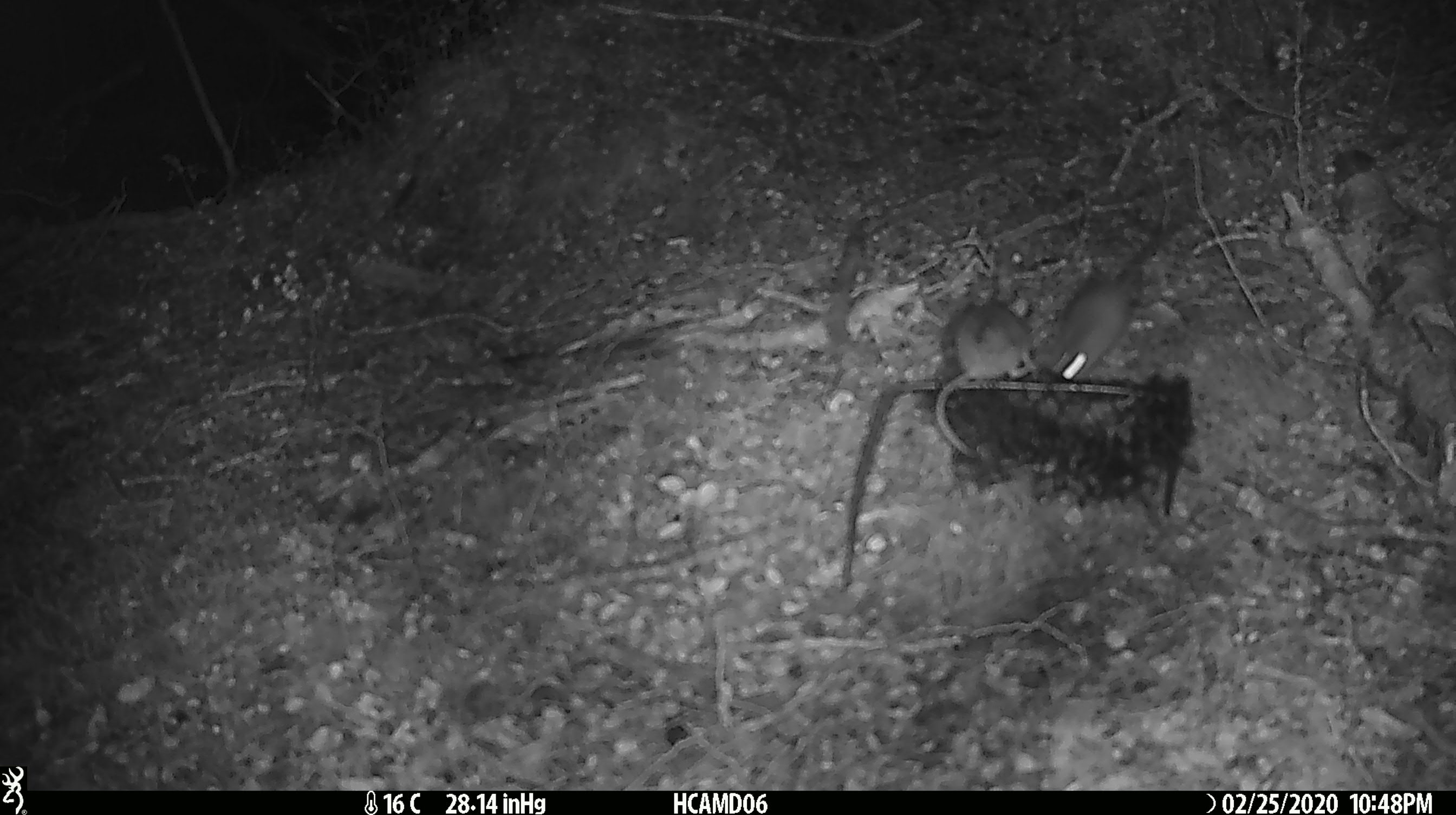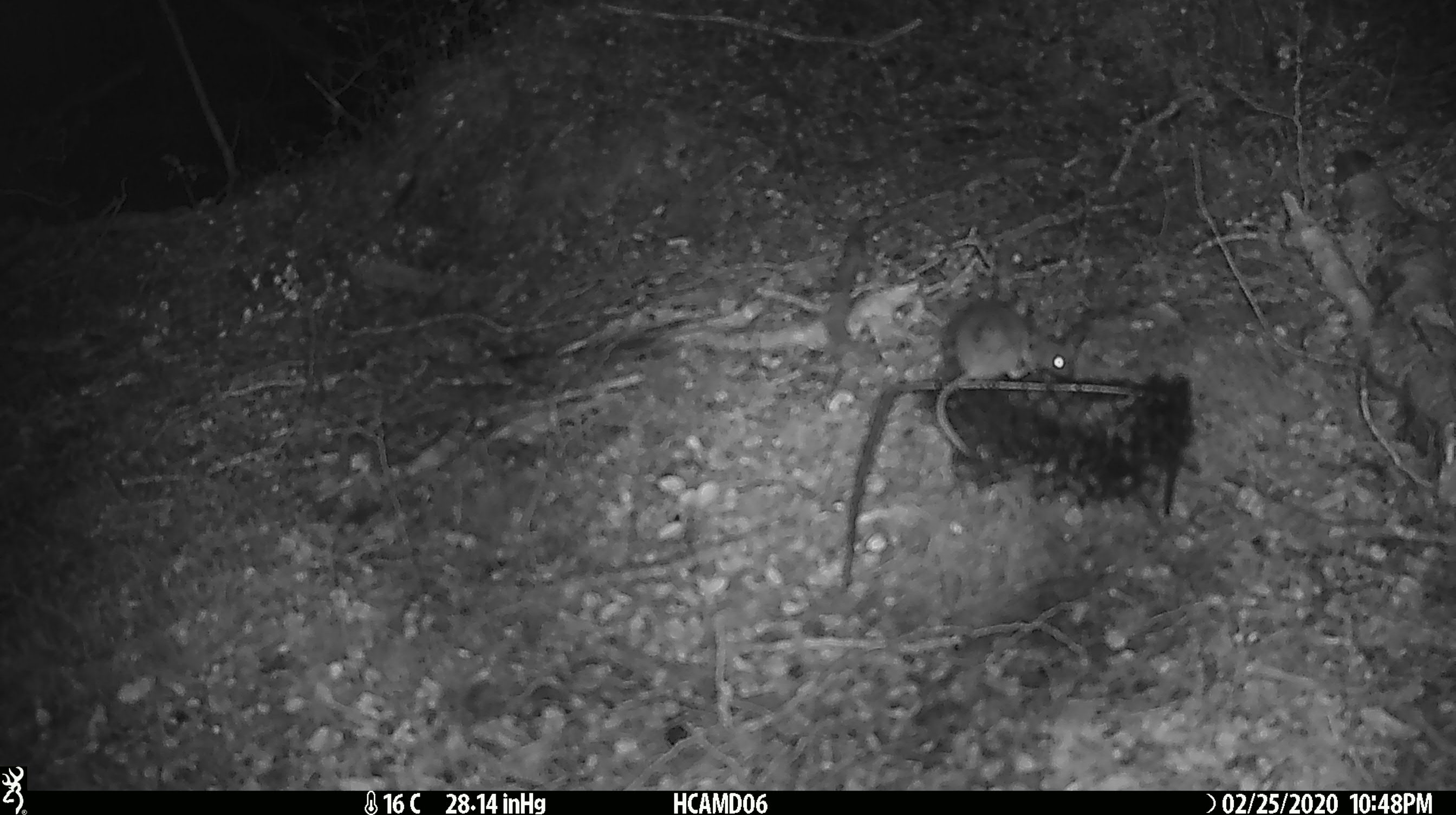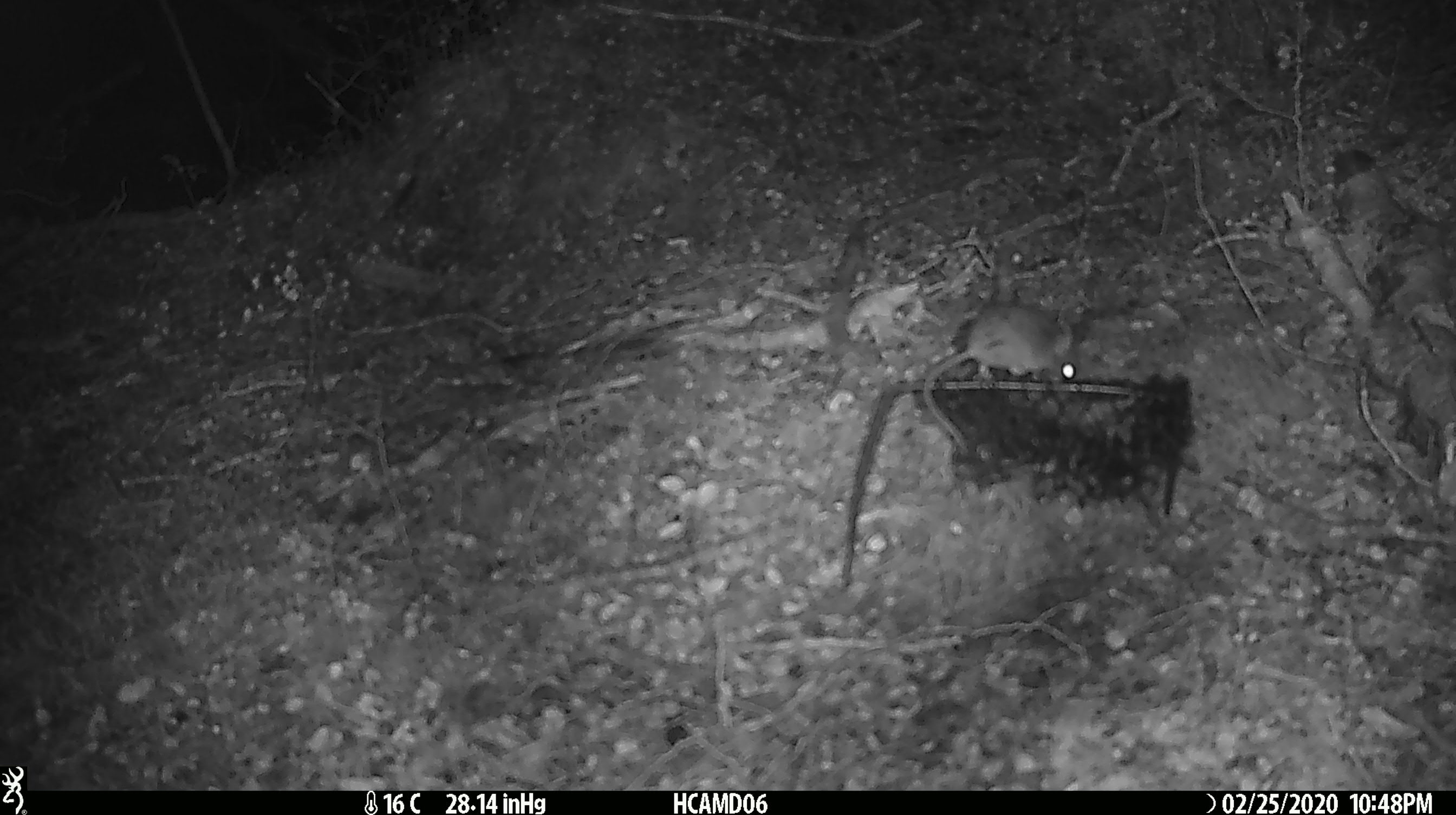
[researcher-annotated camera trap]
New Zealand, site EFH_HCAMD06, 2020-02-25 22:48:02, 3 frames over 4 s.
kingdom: Animalia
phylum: Chordata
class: Mammalia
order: Rodentia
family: Muridae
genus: Mus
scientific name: Mus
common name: mouse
Mouse (Mus).